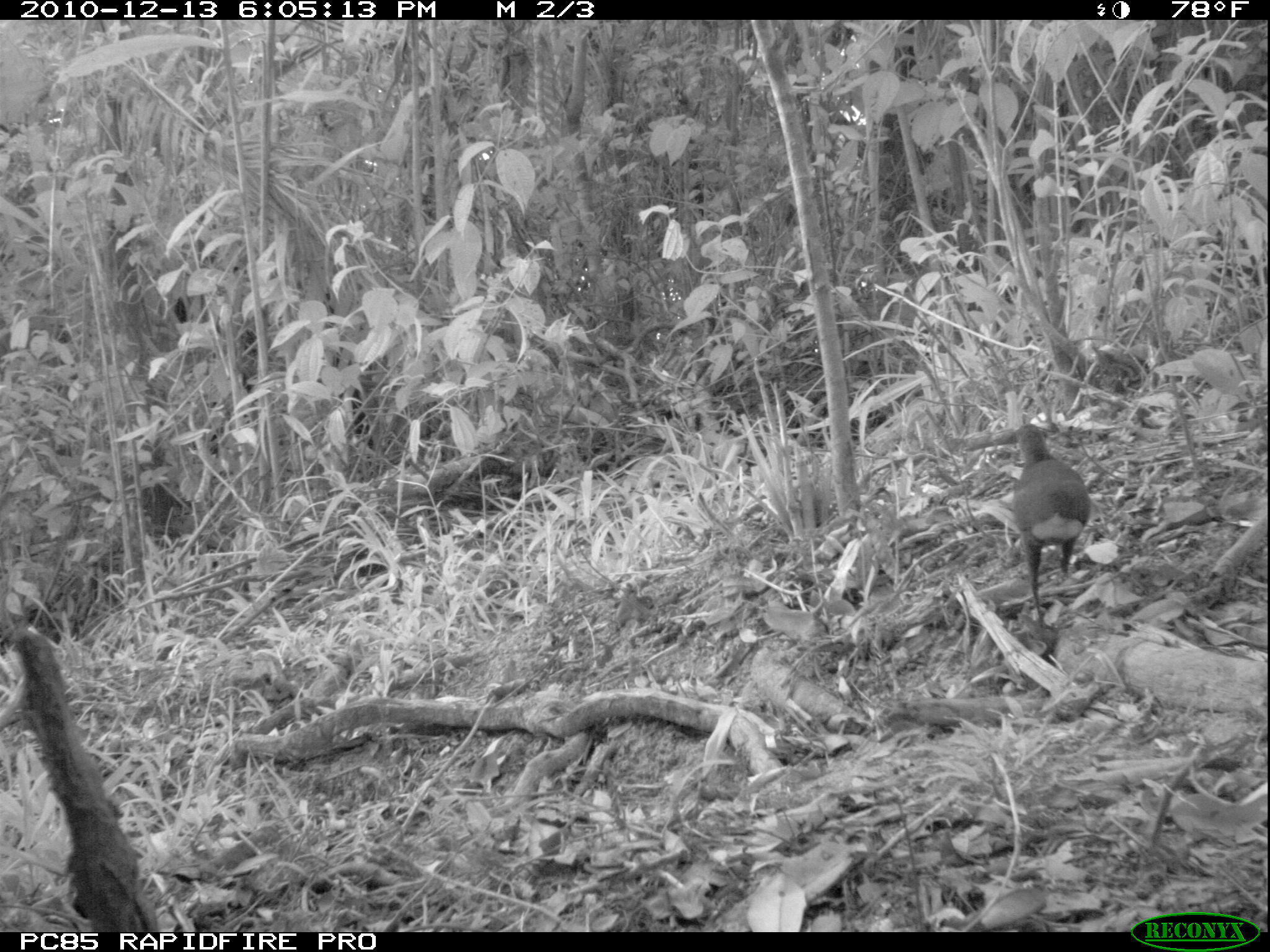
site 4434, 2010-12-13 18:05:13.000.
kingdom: Animalia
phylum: Chordata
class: Aves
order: Gruiformes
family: Sarothruridae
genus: Mentocrex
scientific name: Mentocrex kioloides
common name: madagascar wood rail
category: canirallus kioloides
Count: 1.